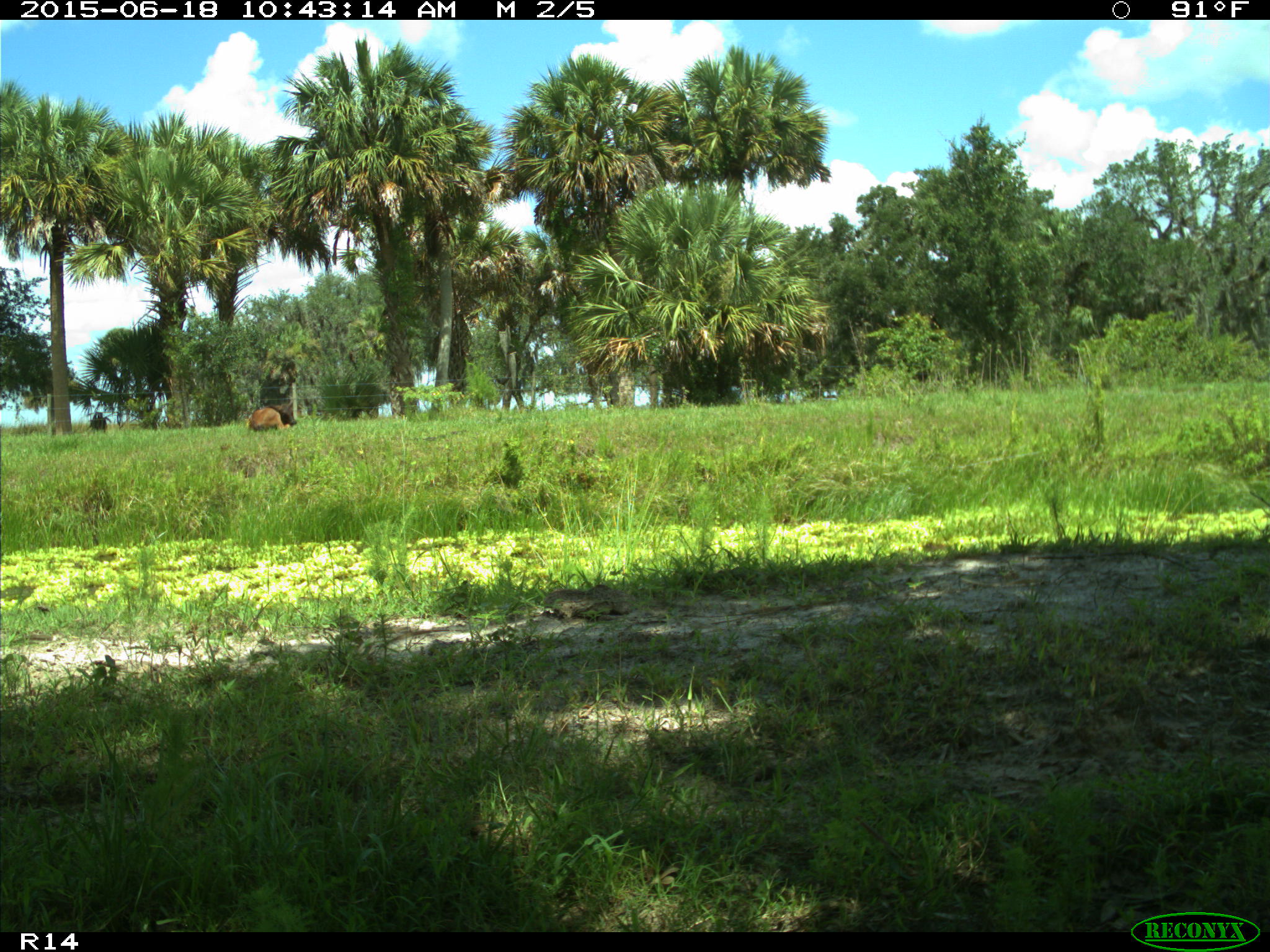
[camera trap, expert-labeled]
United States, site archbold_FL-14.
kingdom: Animalia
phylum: Chordata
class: Mammalia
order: Artiodactyla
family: Bovidae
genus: Bos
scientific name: Bos taurus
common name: domestic cow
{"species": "Bos taurus (domestic cow)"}